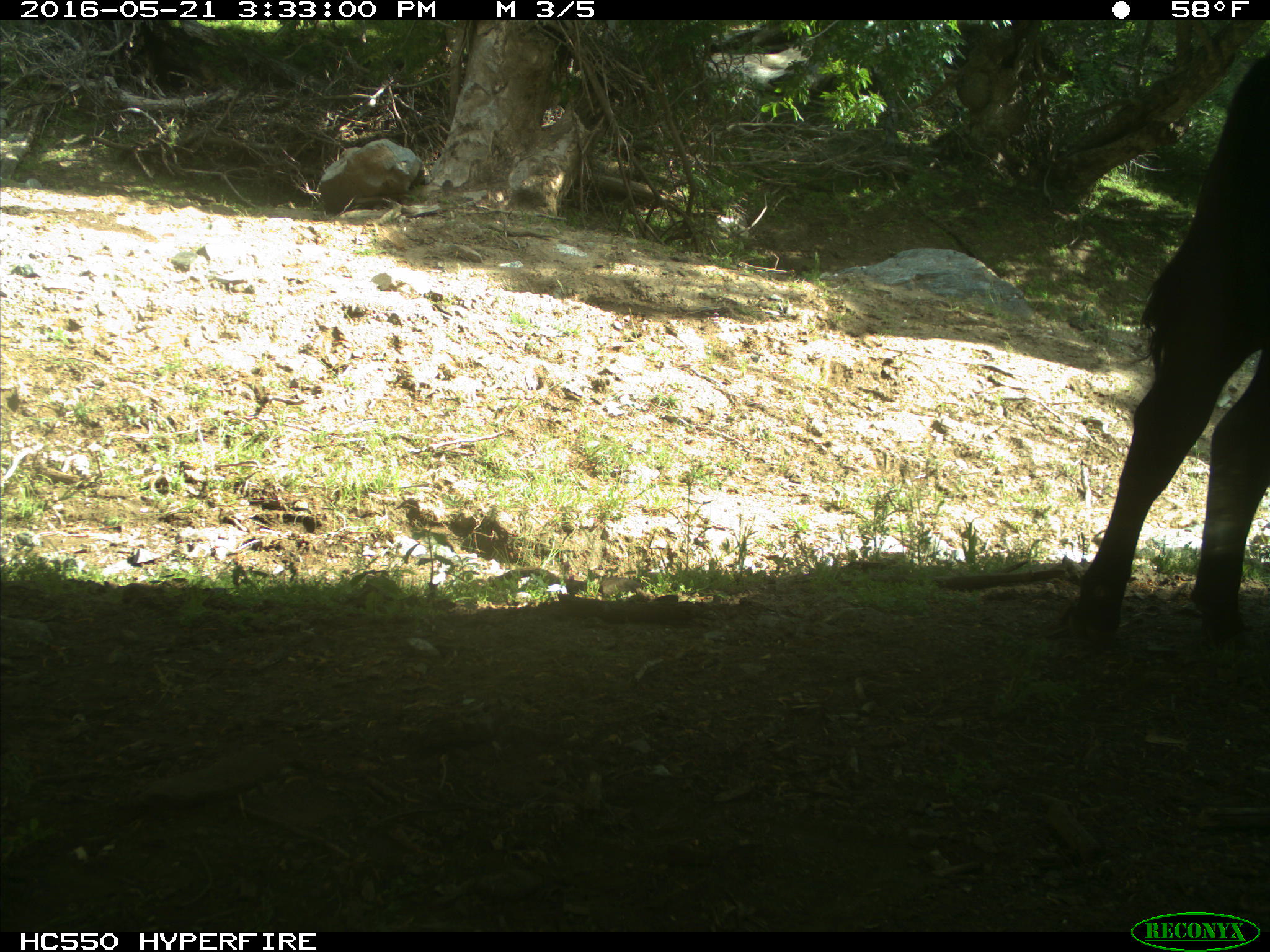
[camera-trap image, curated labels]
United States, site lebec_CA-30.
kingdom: Animalia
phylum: Chordata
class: Mammalia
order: Artiodactyla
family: Bovidae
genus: Bos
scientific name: Bos taurus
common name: domestic cow